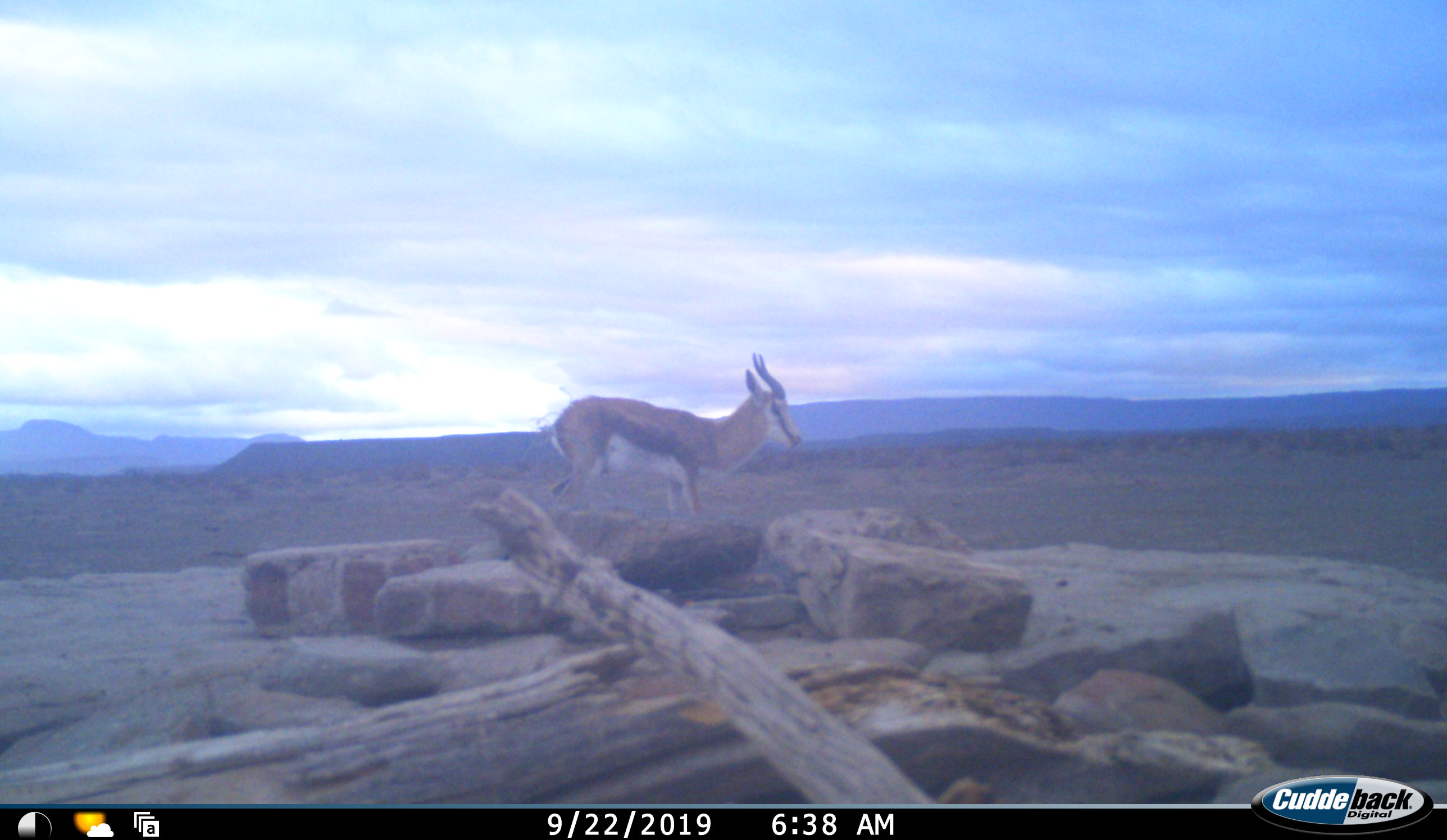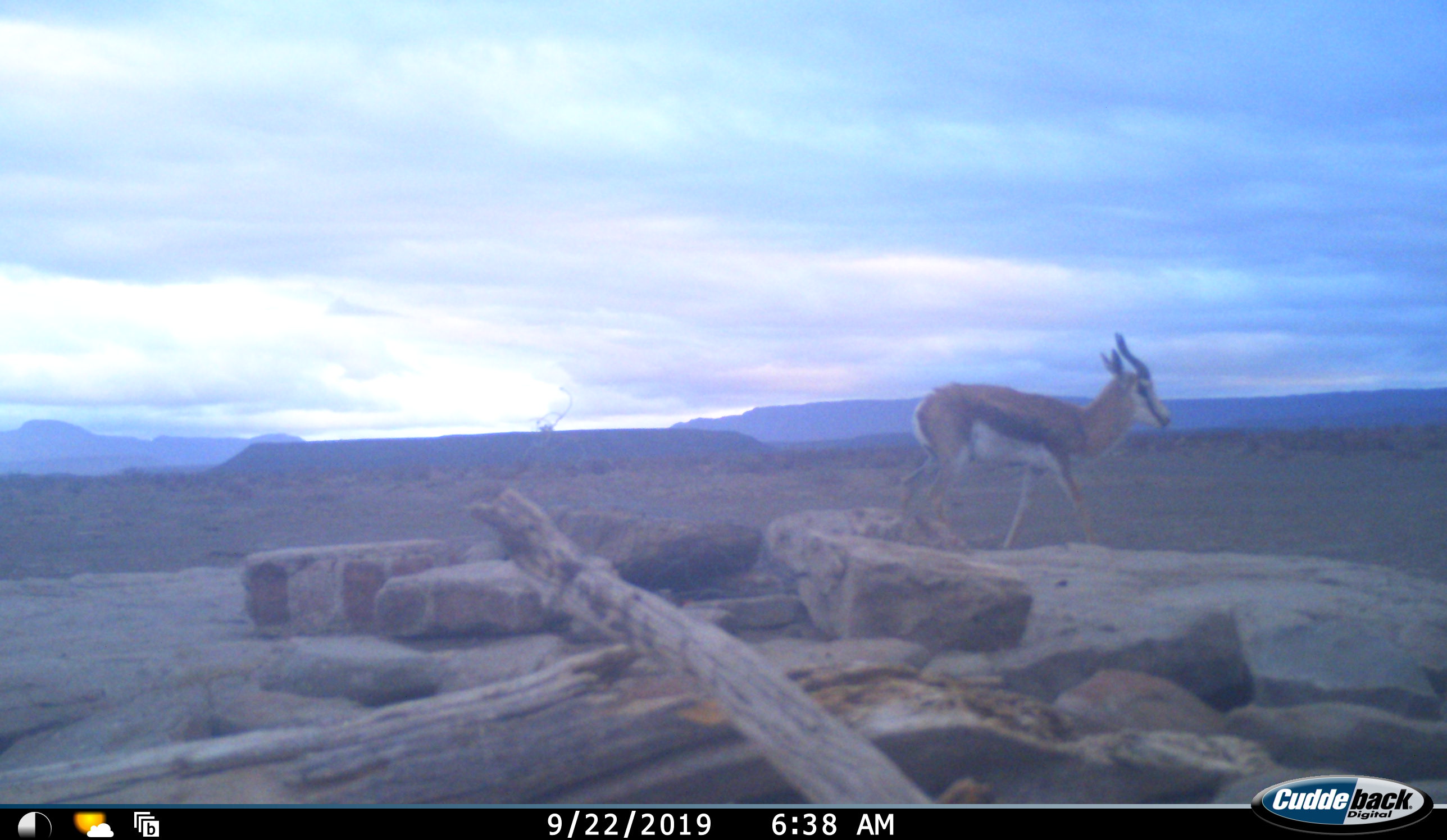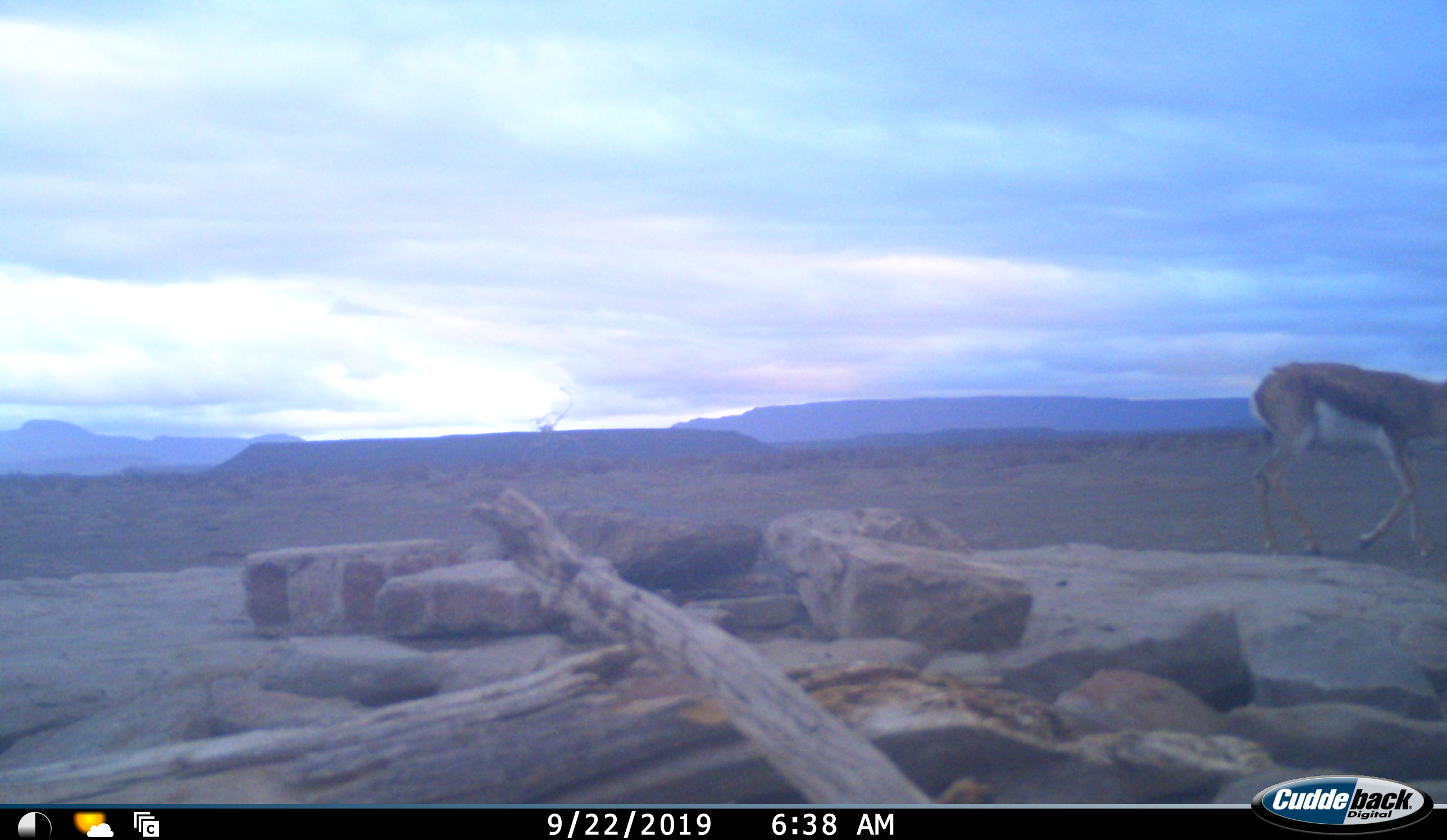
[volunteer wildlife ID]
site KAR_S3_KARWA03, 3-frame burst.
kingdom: Animalia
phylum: Chordata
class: Mammalia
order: Artiodactyla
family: Bovidae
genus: Antidorcas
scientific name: Antidorcas marsupialis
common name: springbok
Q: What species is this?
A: Springbok (Antidorcas marsupialis).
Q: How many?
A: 1.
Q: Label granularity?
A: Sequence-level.